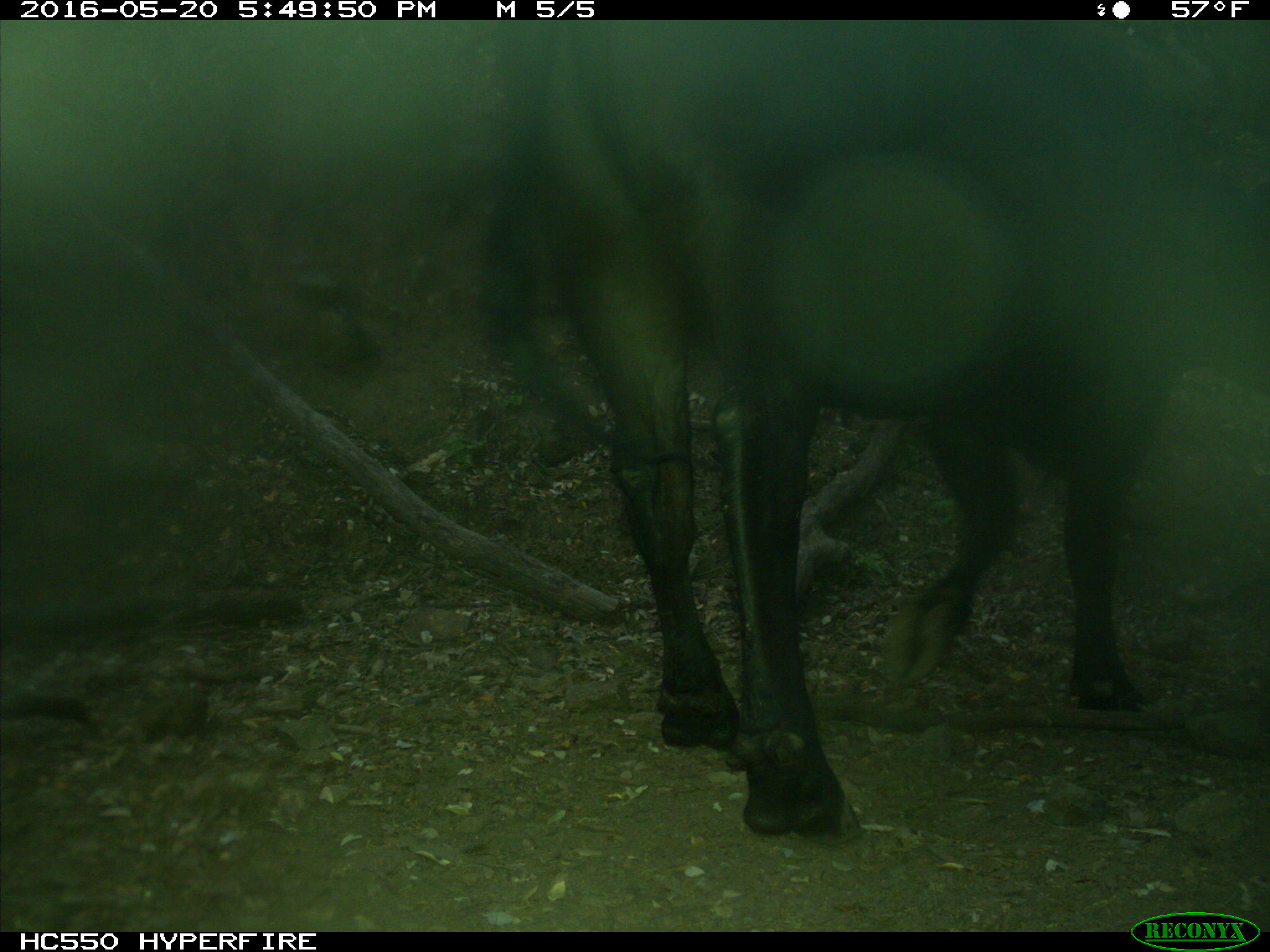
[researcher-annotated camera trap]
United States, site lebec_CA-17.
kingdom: Animalia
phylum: Chordata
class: Mammalia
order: Artiodactyla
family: Bovidae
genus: Bos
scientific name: Bos taurus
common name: domestic cow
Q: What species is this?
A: Bos taurus (domestic cow).